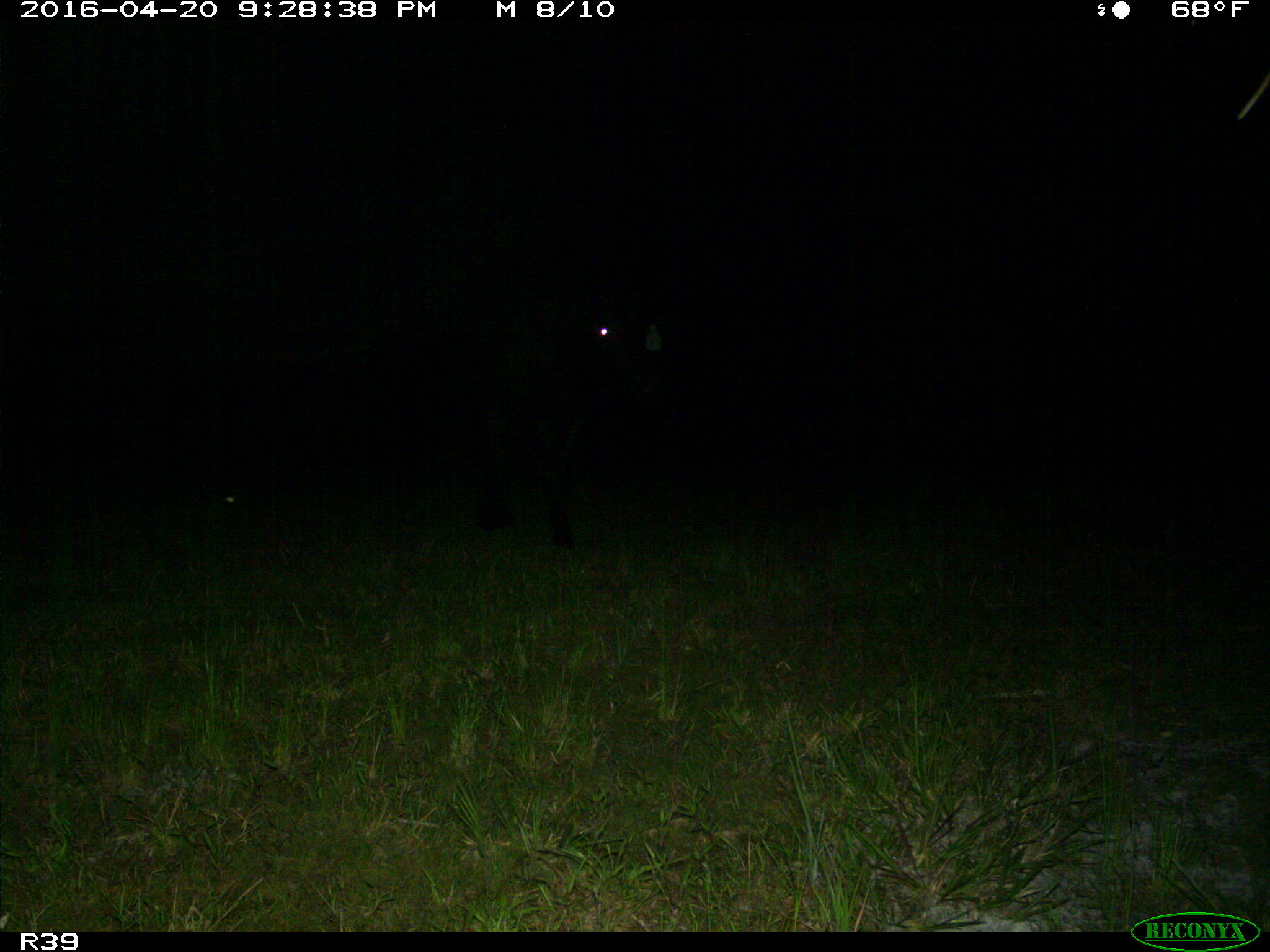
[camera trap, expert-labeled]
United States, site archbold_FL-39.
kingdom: Animalia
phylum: Chordata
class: Mammalia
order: Artiodactyla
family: Bovidae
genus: Bos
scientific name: Bos taurus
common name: domestic cow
Bos taurus (domestic cow).